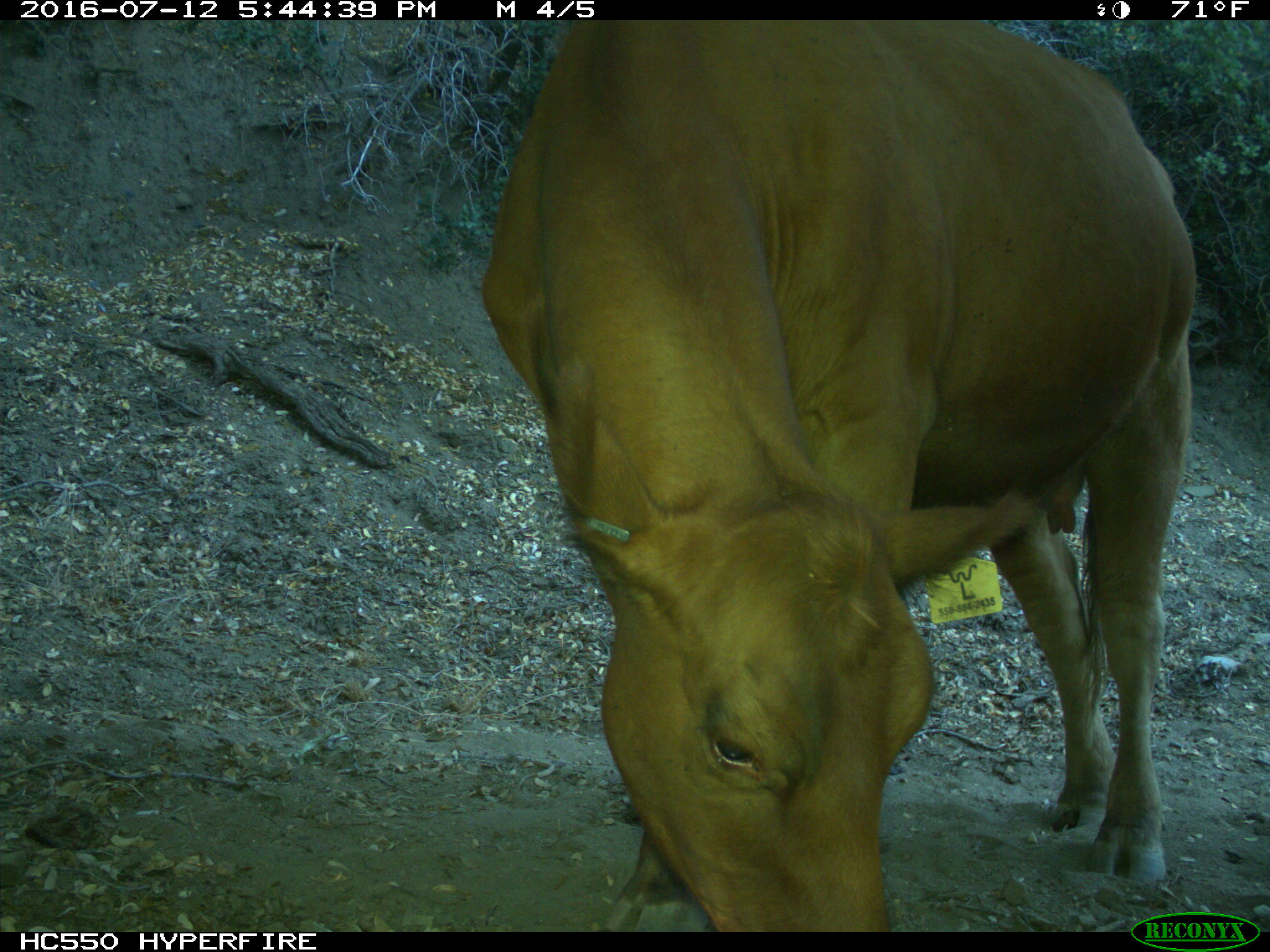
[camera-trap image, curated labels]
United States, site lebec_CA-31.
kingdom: Animalia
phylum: Chordata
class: Mammalia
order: Artiodactyla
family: Bovidae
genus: Bos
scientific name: Bos taurus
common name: domestic cow